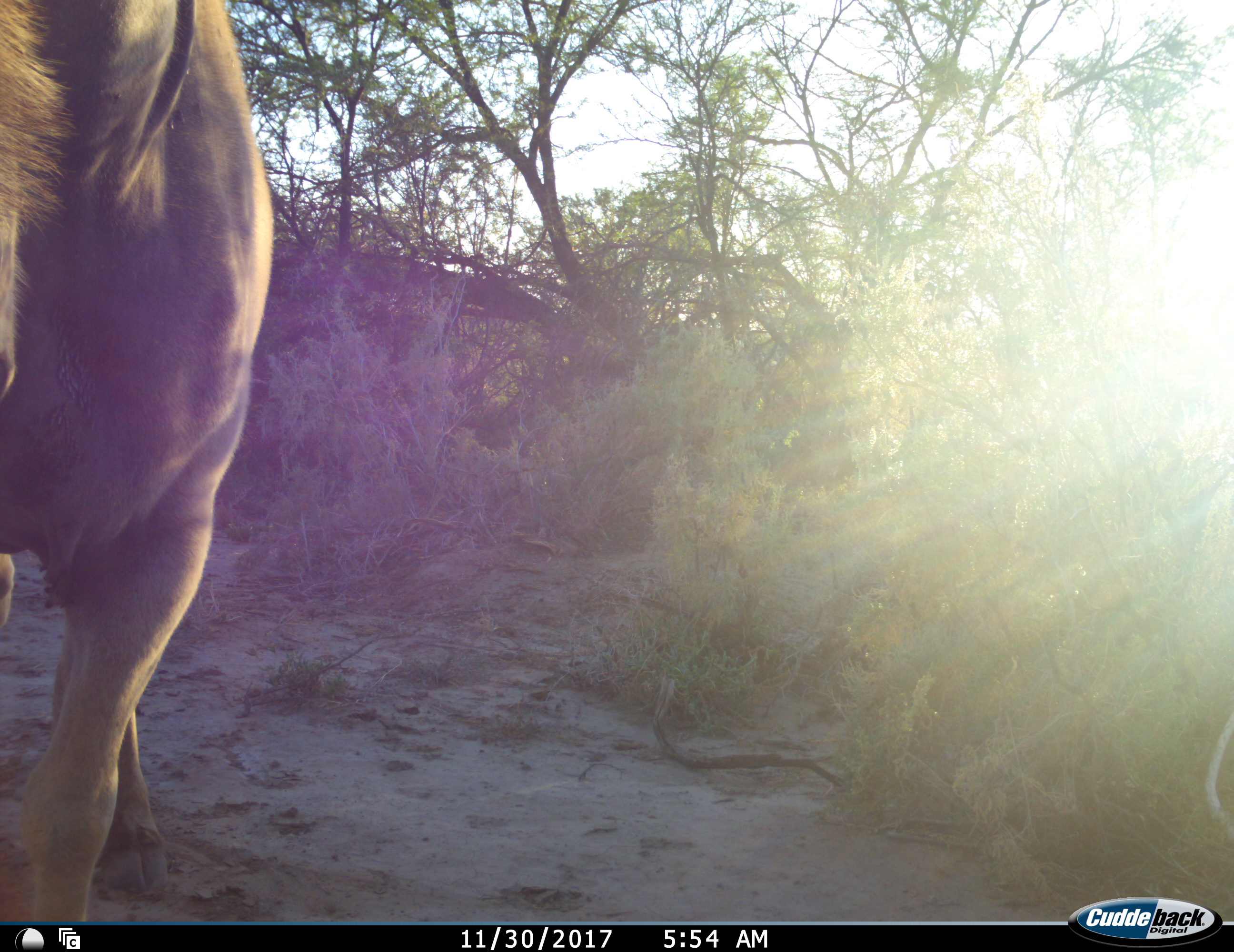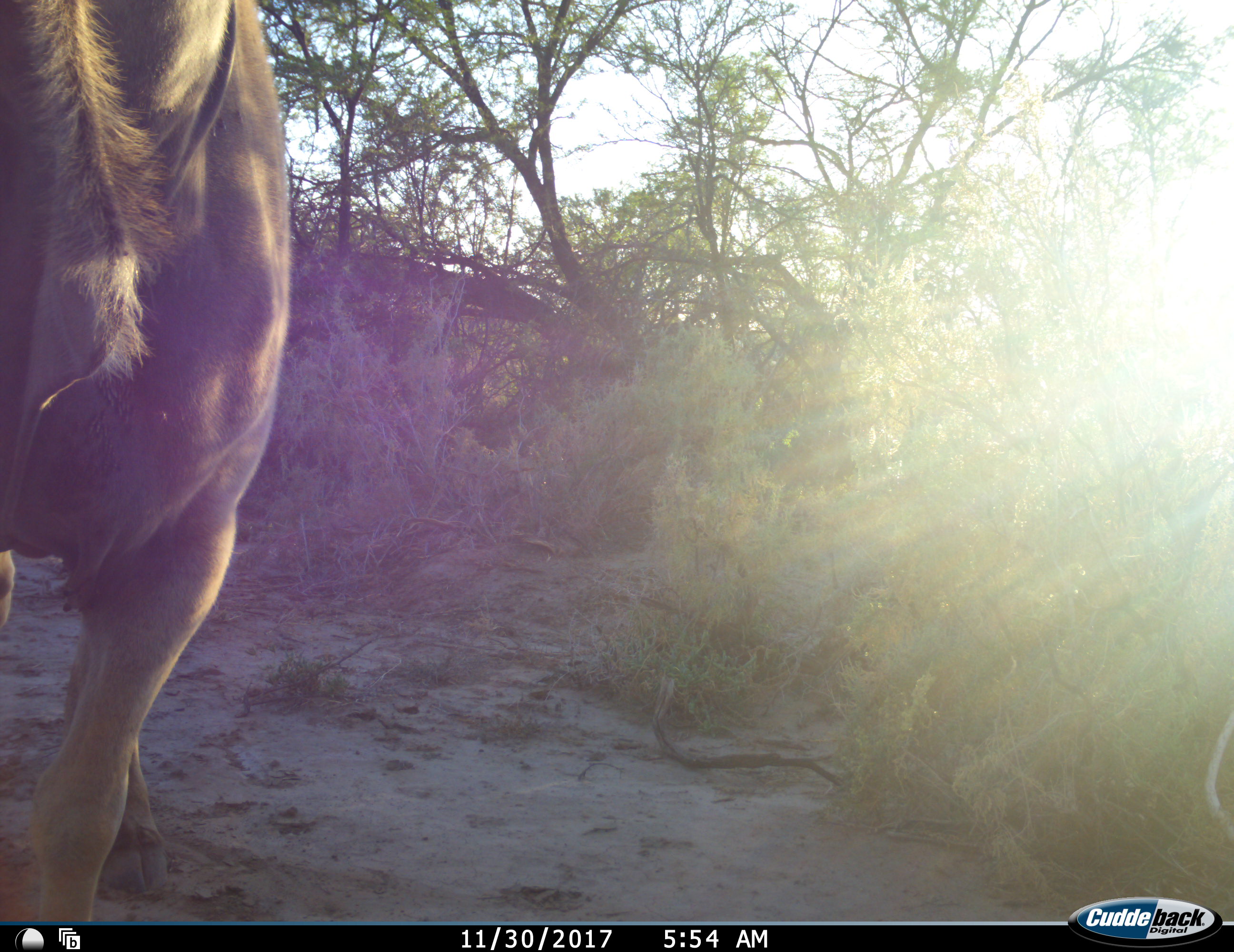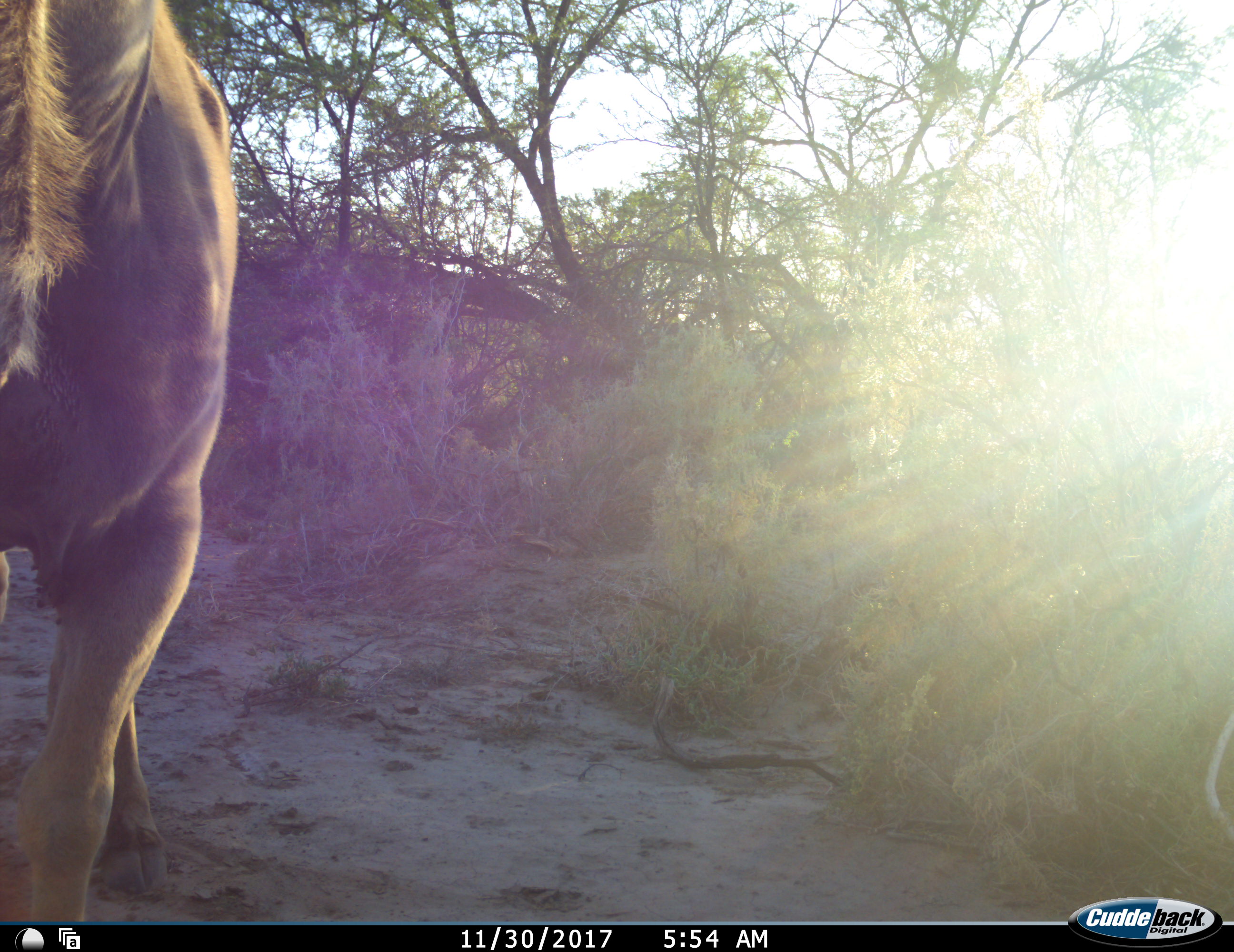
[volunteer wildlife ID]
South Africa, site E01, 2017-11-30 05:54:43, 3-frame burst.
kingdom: Animalia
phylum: Chordata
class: Mammalia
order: Artiodactyla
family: Bovidae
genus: Tragelaphus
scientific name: Tragelaphus oryx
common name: eland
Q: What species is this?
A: Eland (Tragelaphus oryx).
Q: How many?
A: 1.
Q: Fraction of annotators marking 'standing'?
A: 100%.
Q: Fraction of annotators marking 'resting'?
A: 0%.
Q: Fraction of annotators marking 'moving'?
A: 0%.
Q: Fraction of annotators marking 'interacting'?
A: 0%.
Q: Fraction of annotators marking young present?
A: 0%.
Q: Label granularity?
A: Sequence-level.